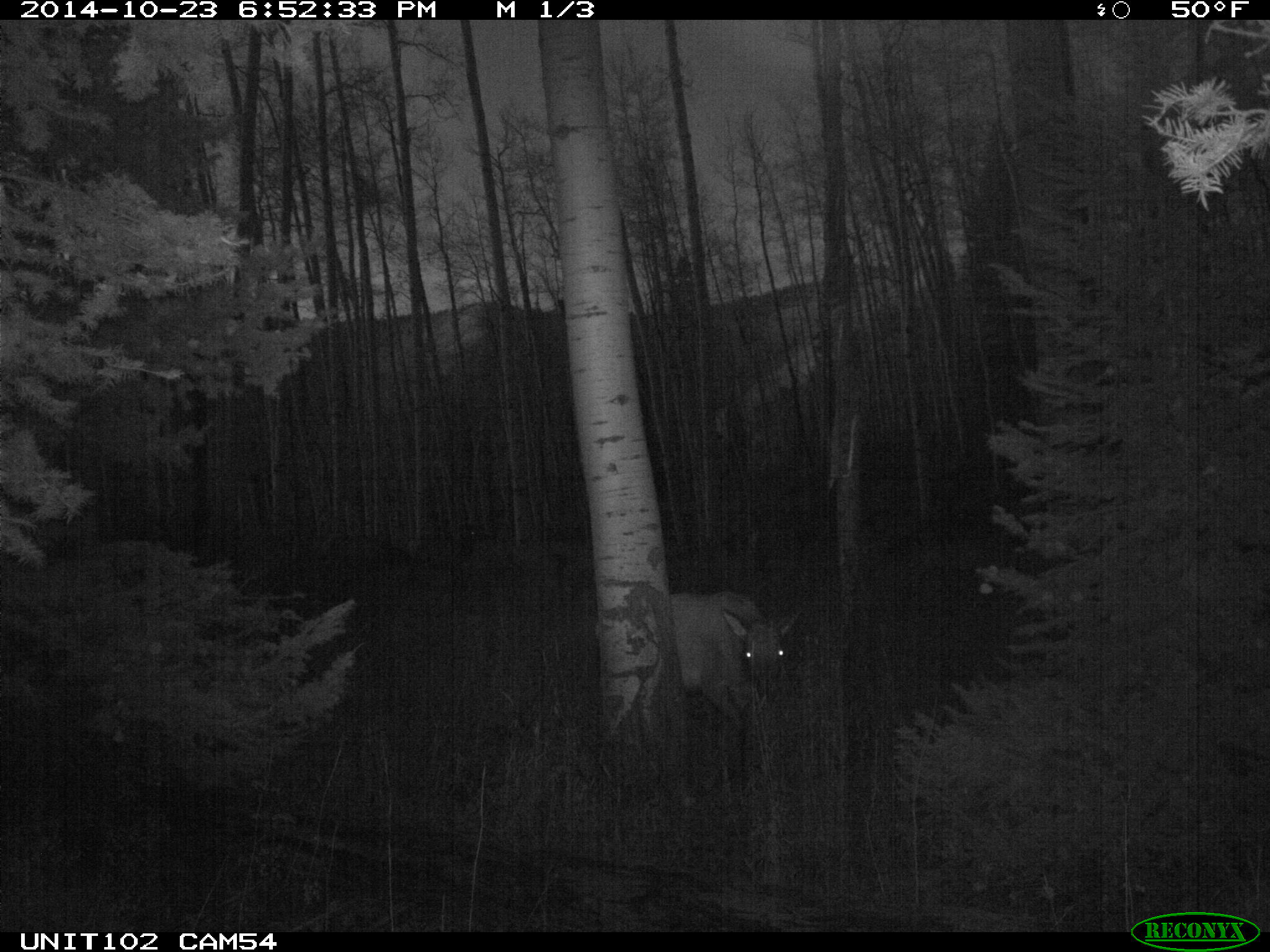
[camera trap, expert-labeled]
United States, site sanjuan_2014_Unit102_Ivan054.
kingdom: Animalia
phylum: Chordata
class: Mammalia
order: Artiodactyla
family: Cervidae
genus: Cervus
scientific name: Cervus elaphus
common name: red deer